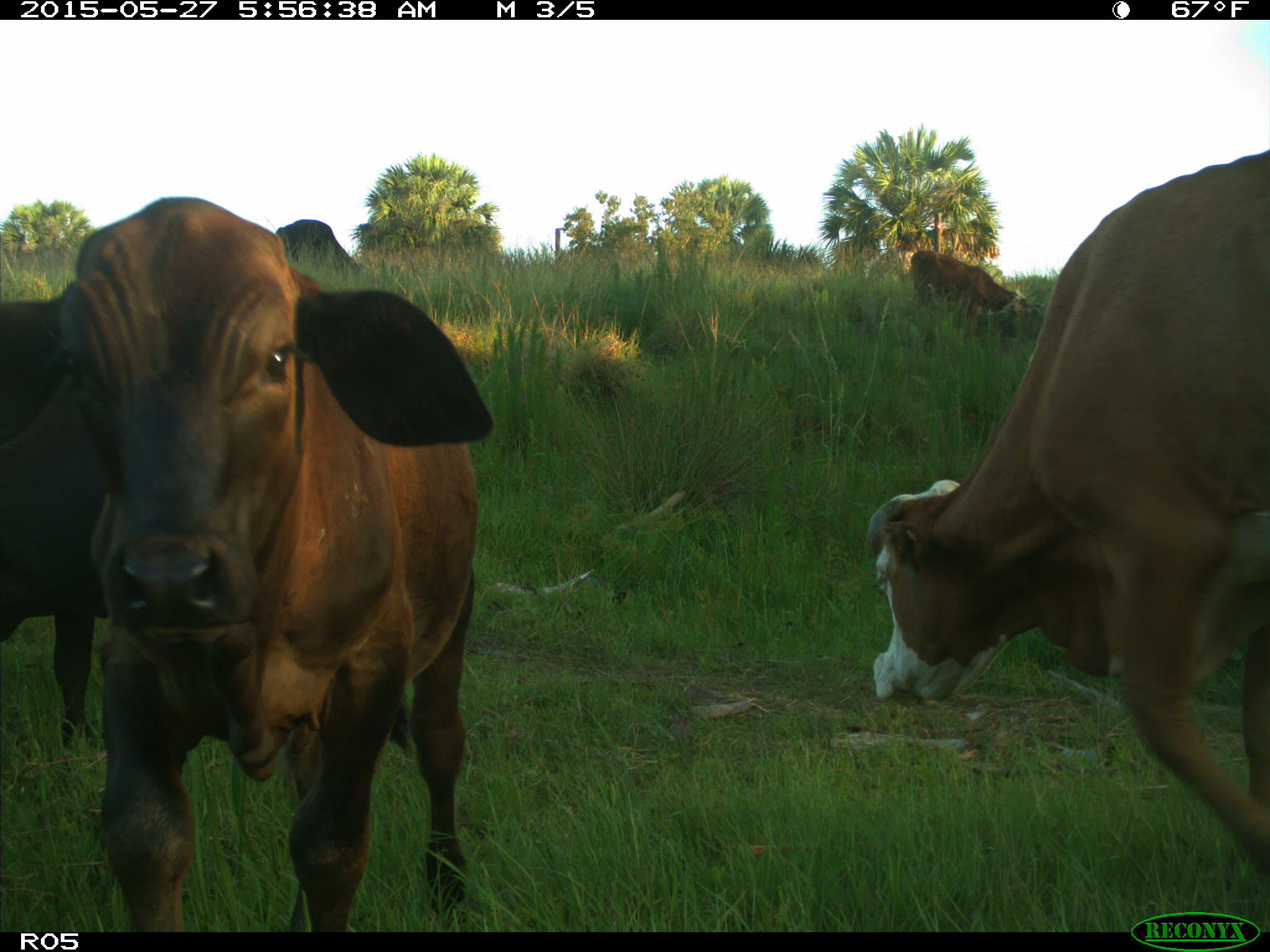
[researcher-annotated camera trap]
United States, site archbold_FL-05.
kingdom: Animalia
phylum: Chordata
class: Mammalia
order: Artiodactyla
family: Bovidae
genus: Bos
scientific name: Bos taurus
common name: domestic cow